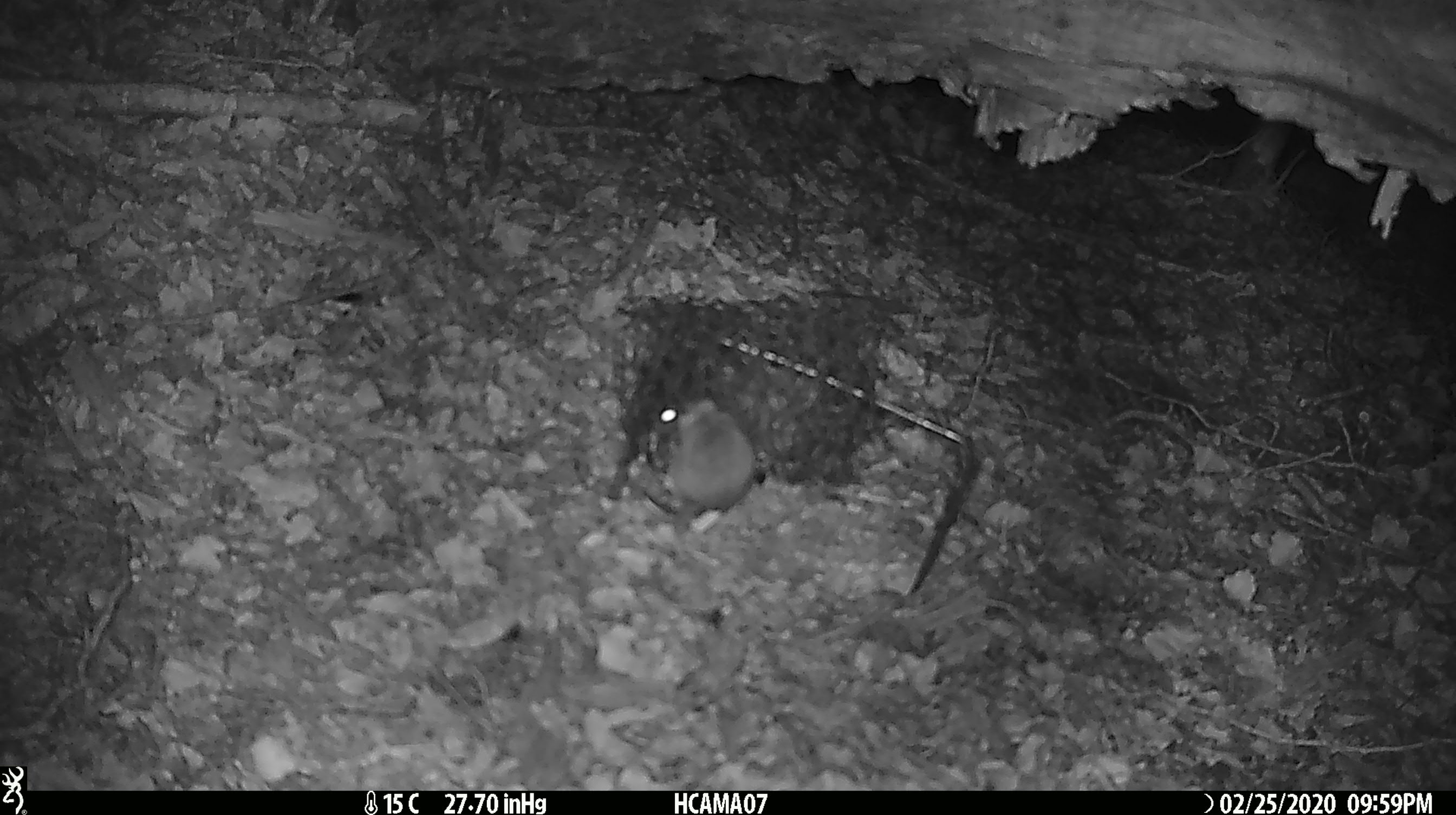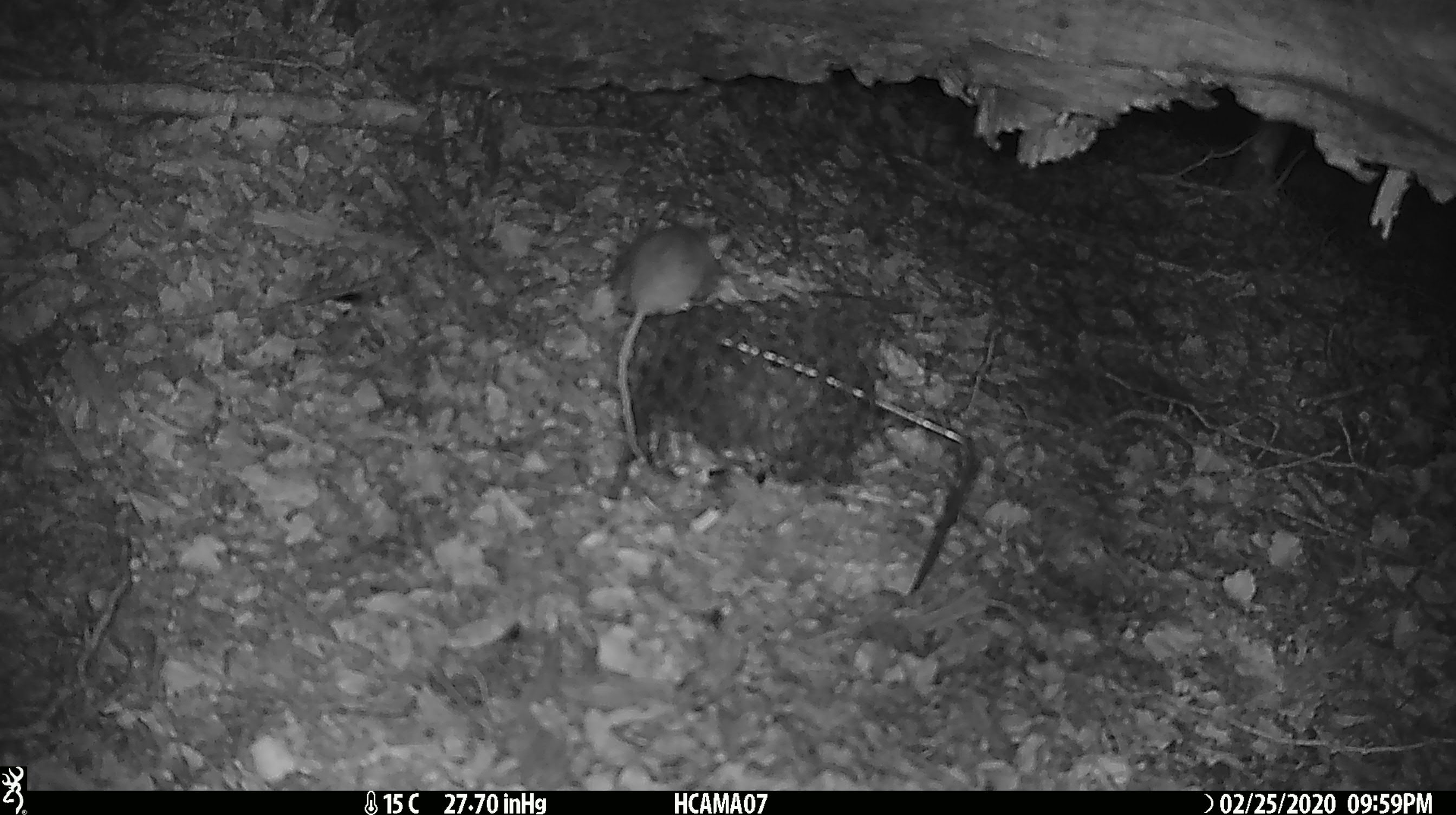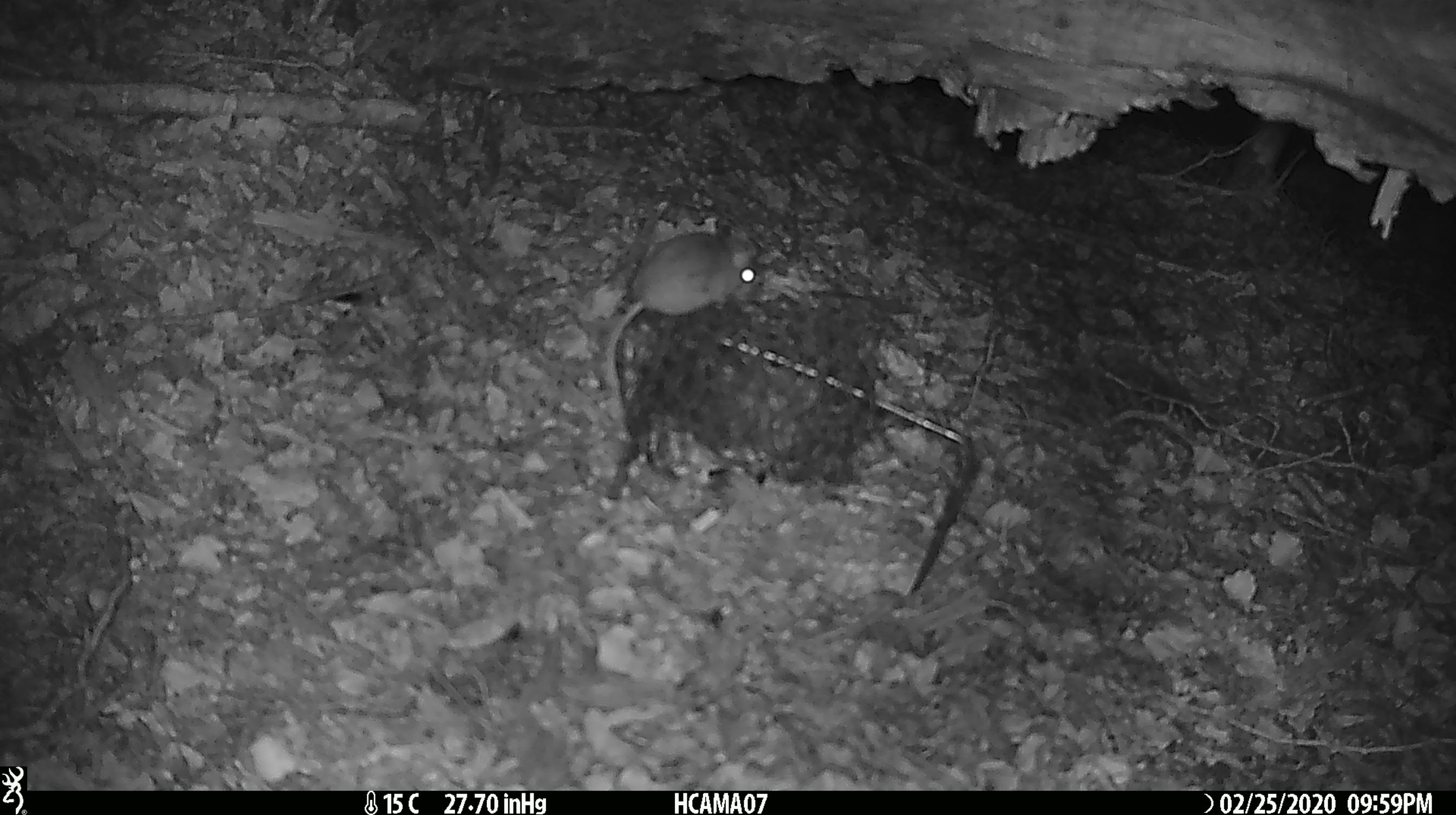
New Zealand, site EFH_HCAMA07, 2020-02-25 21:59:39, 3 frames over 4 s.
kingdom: Animalia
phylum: Chordata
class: Mammalia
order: Rodentia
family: Muridae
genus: Mus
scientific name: Mus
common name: mouse